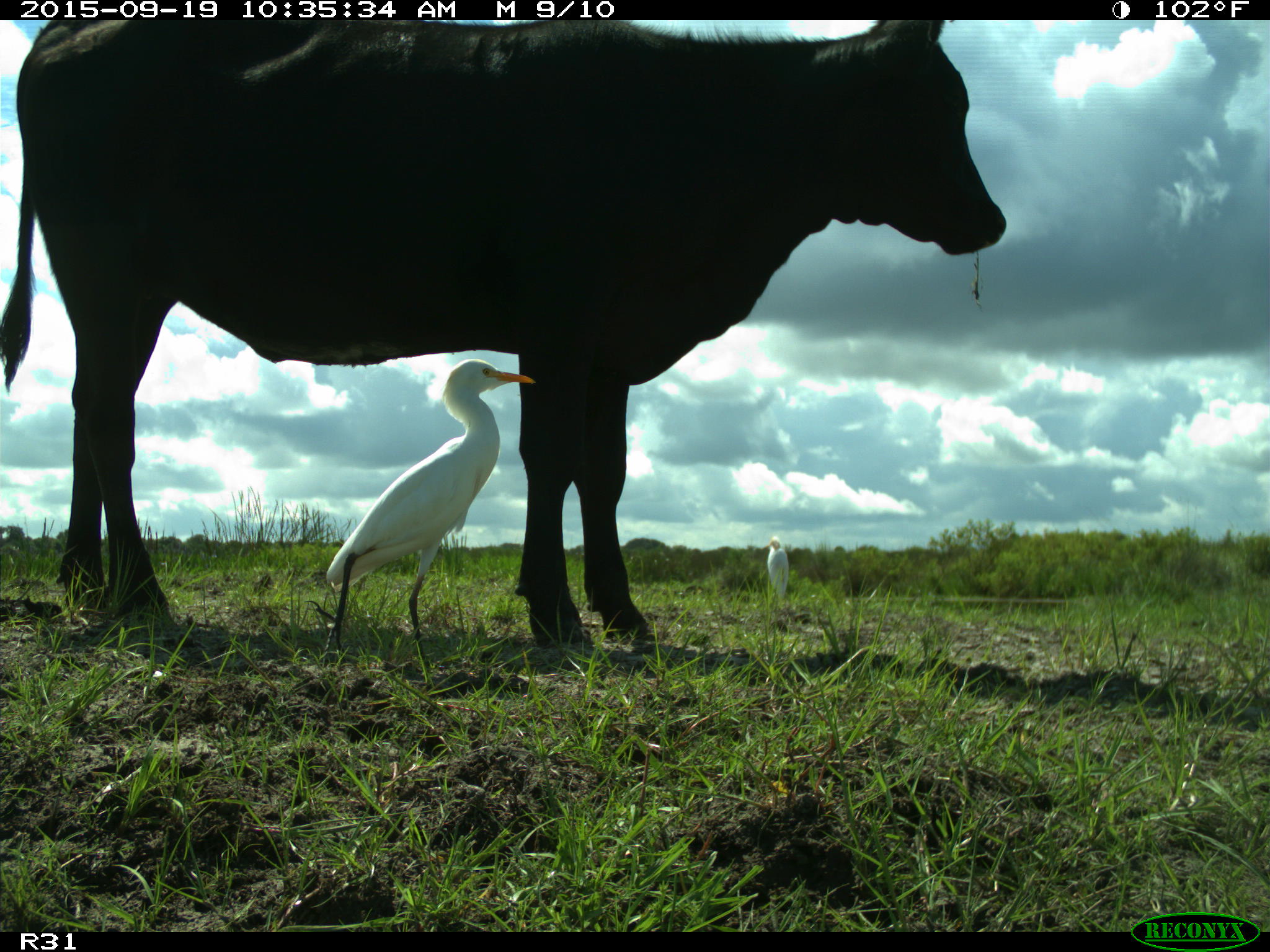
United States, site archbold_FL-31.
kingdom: Animalia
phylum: Chordata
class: Mammalia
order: Artiodactyla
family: Bovidae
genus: Bos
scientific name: Bos taurus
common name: domestic cow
Bos taurus (domestic cow).